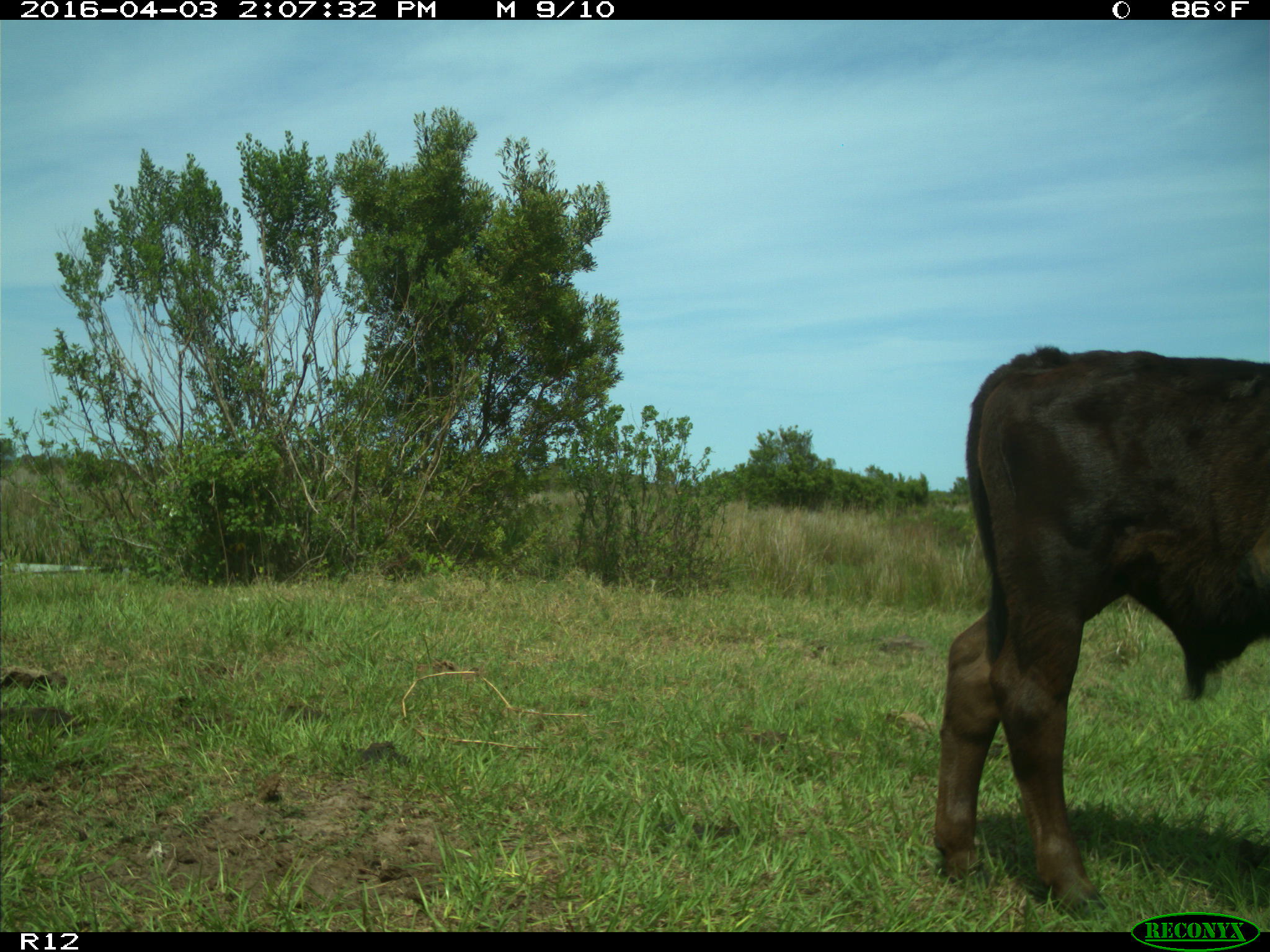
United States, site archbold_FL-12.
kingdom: Animalia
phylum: Chordata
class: Mammalia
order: Artiodactyla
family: Bovidae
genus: Bos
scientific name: Bos taurus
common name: domestic cow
Bos taurus (domestic cow).